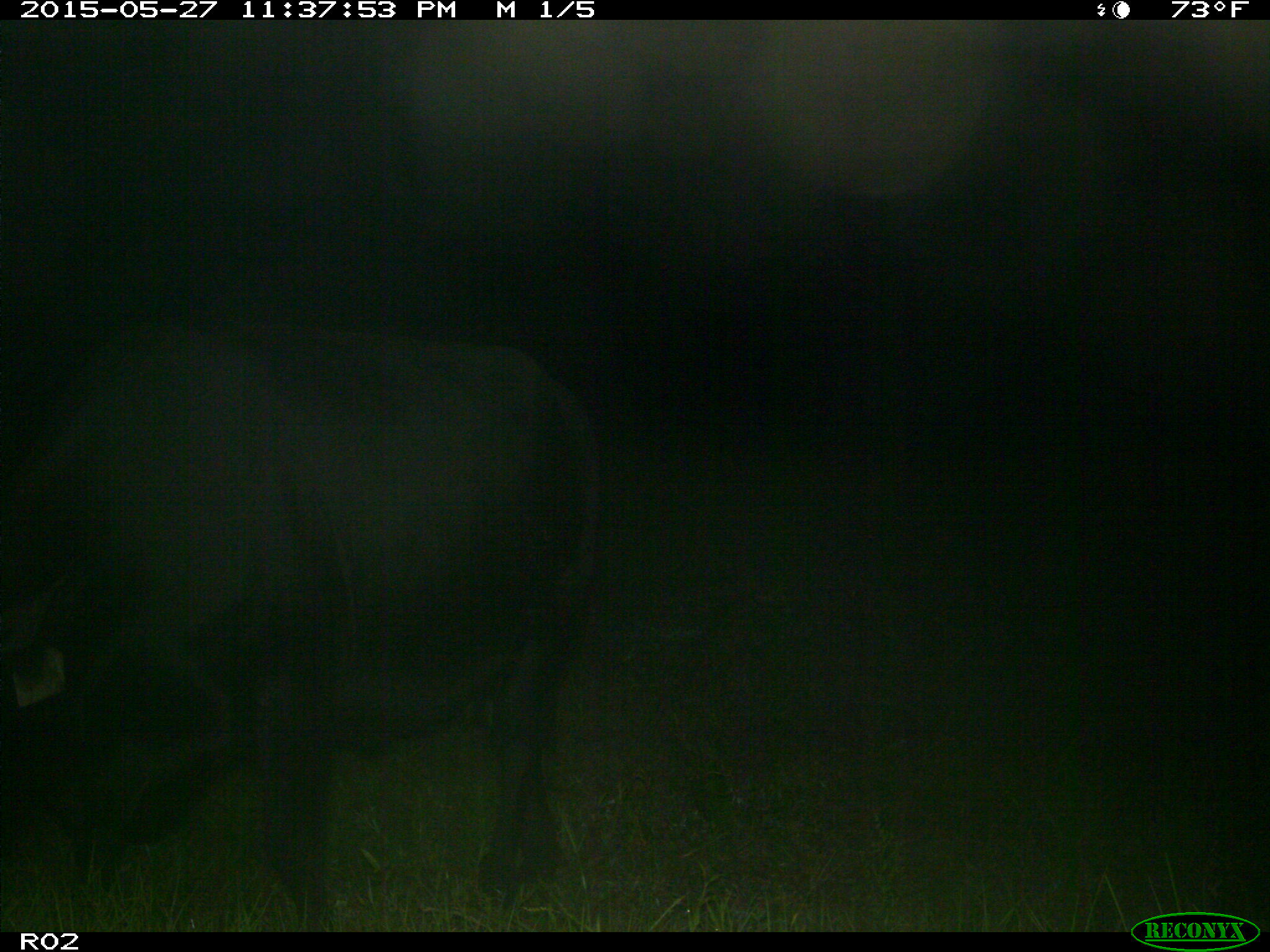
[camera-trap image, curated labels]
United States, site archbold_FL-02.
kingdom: Animalia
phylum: Chordata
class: Mammalia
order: Artiodactyla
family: Bovidae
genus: Bos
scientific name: Bos taurus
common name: domestic cow